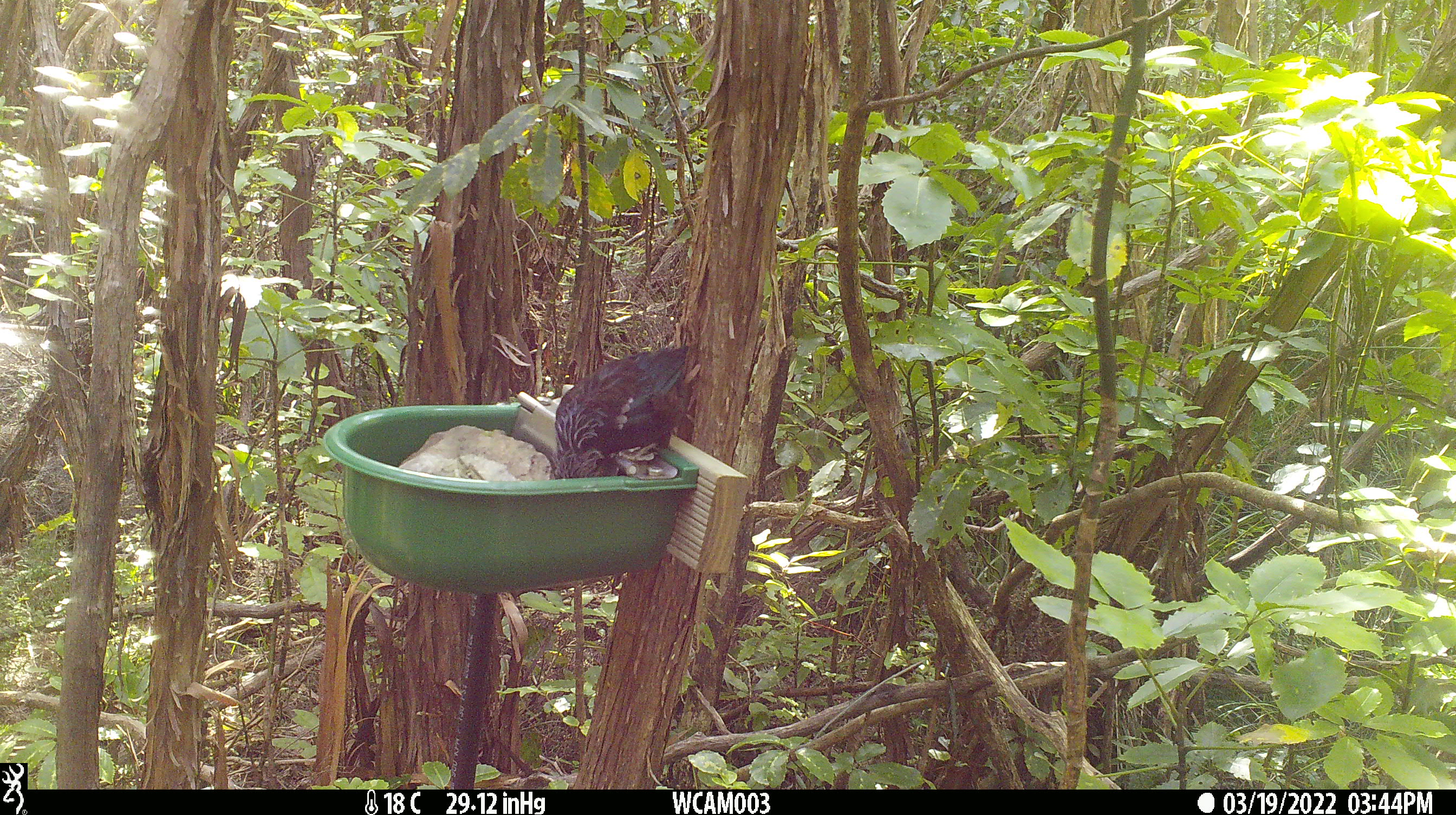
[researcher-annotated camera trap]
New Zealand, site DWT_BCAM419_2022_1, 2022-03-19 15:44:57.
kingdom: Animalia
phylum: Chordata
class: Aves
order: Passeriformes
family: Meliphagidae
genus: Prosthemadera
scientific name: Prosthemadera novaeseelandiae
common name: tui